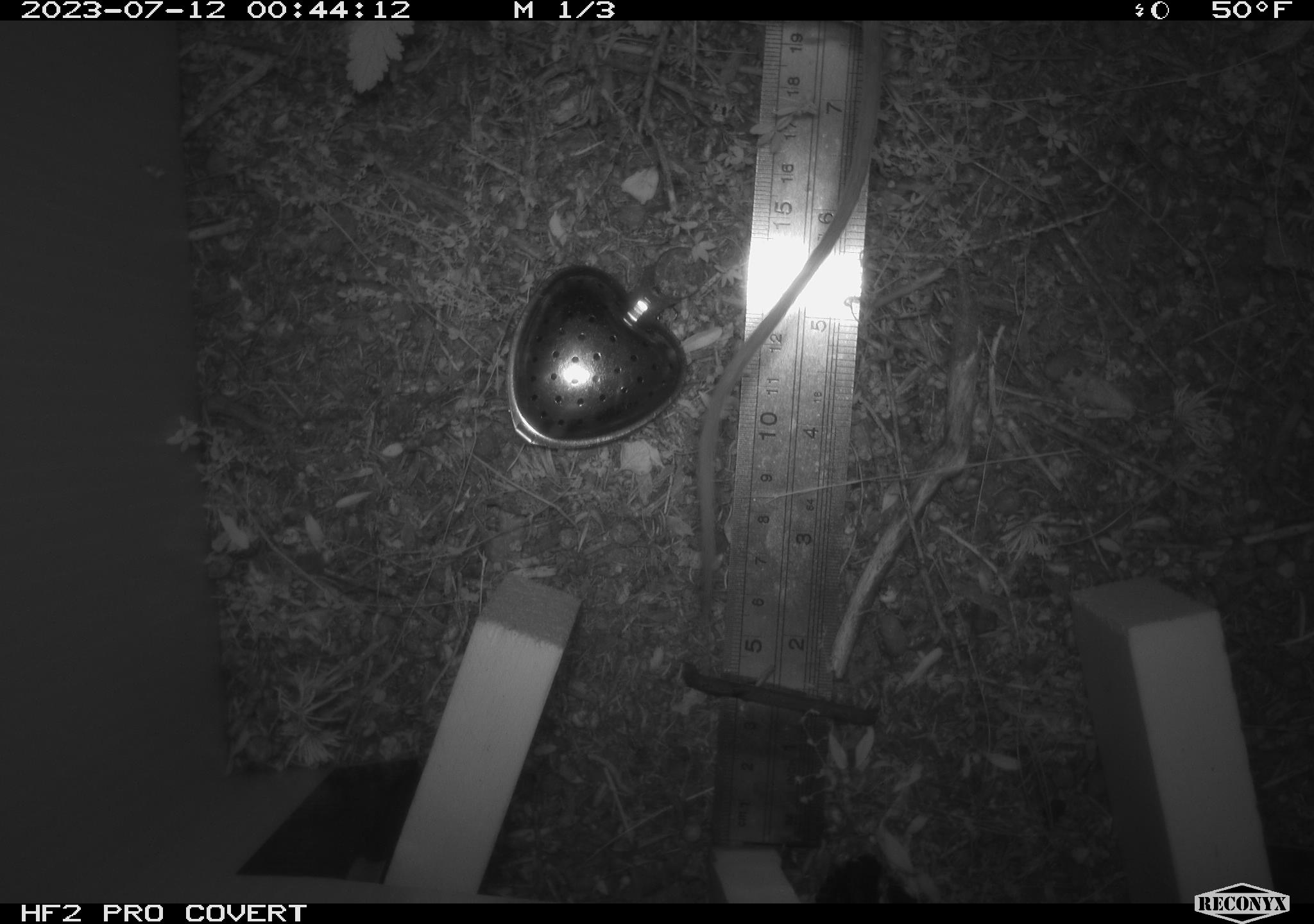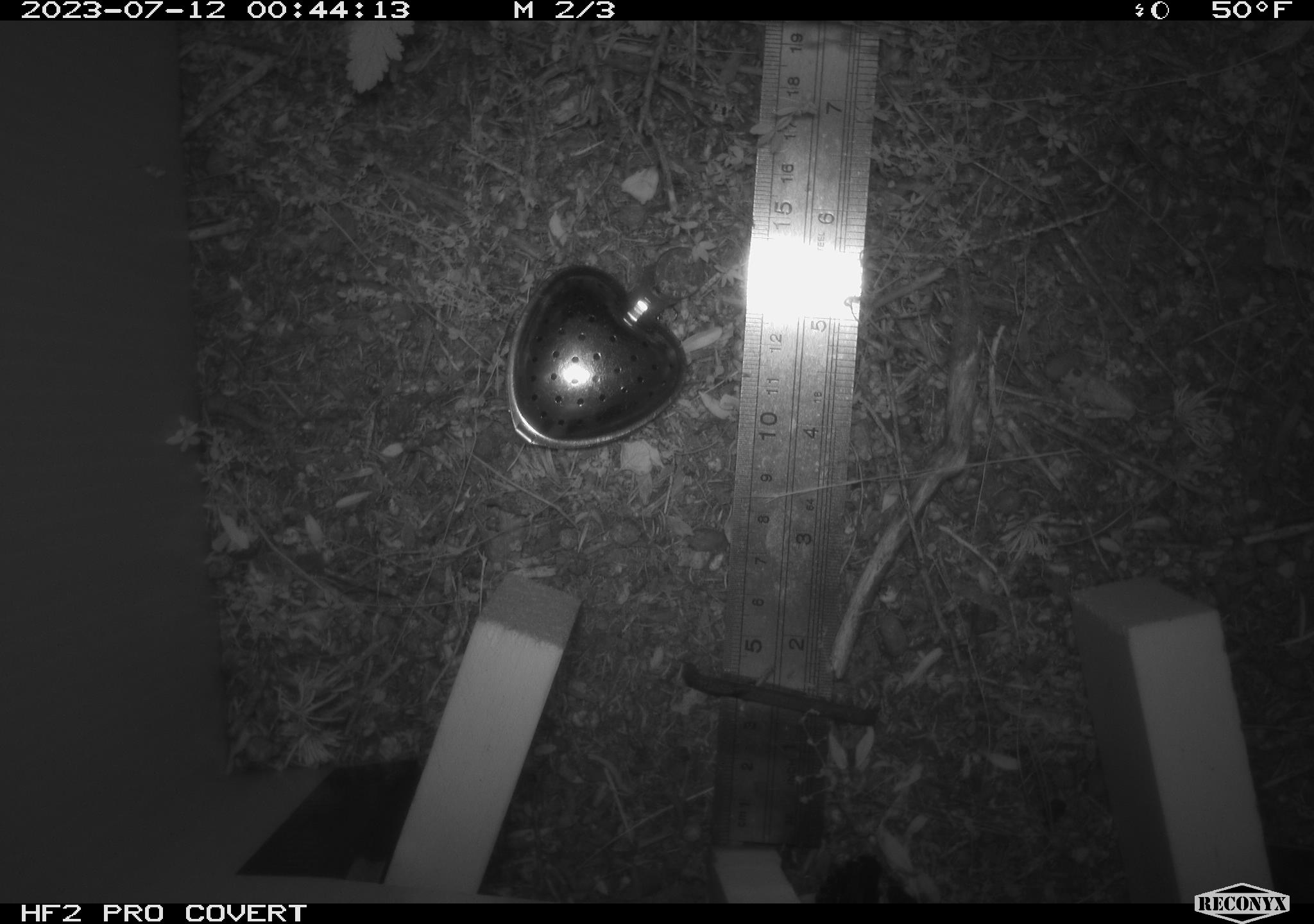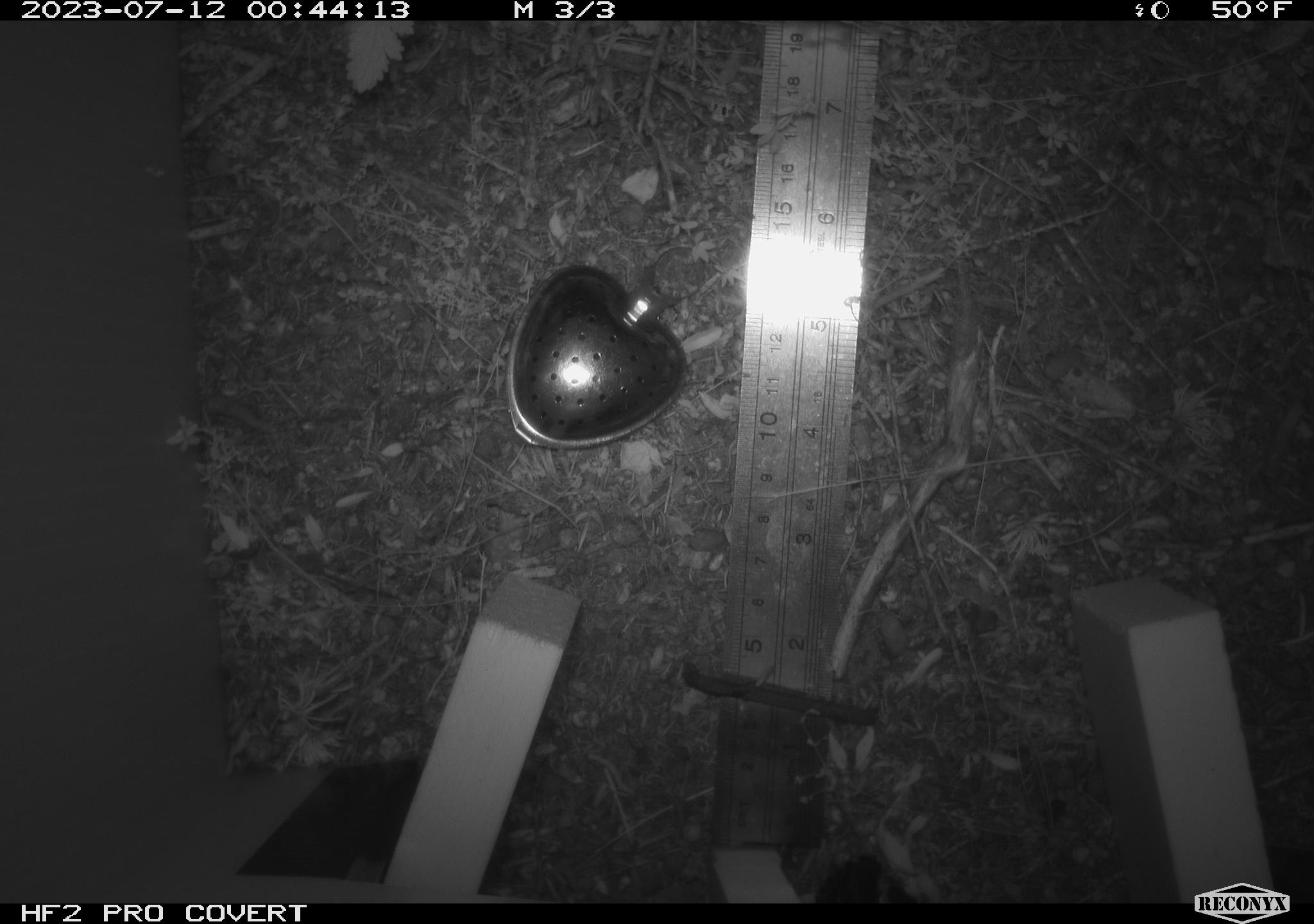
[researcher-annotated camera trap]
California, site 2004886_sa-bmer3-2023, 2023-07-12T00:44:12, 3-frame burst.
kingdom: Animalia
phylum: Chordata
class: Mammalia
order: Rodentia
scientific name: Rodentia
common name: mouse species